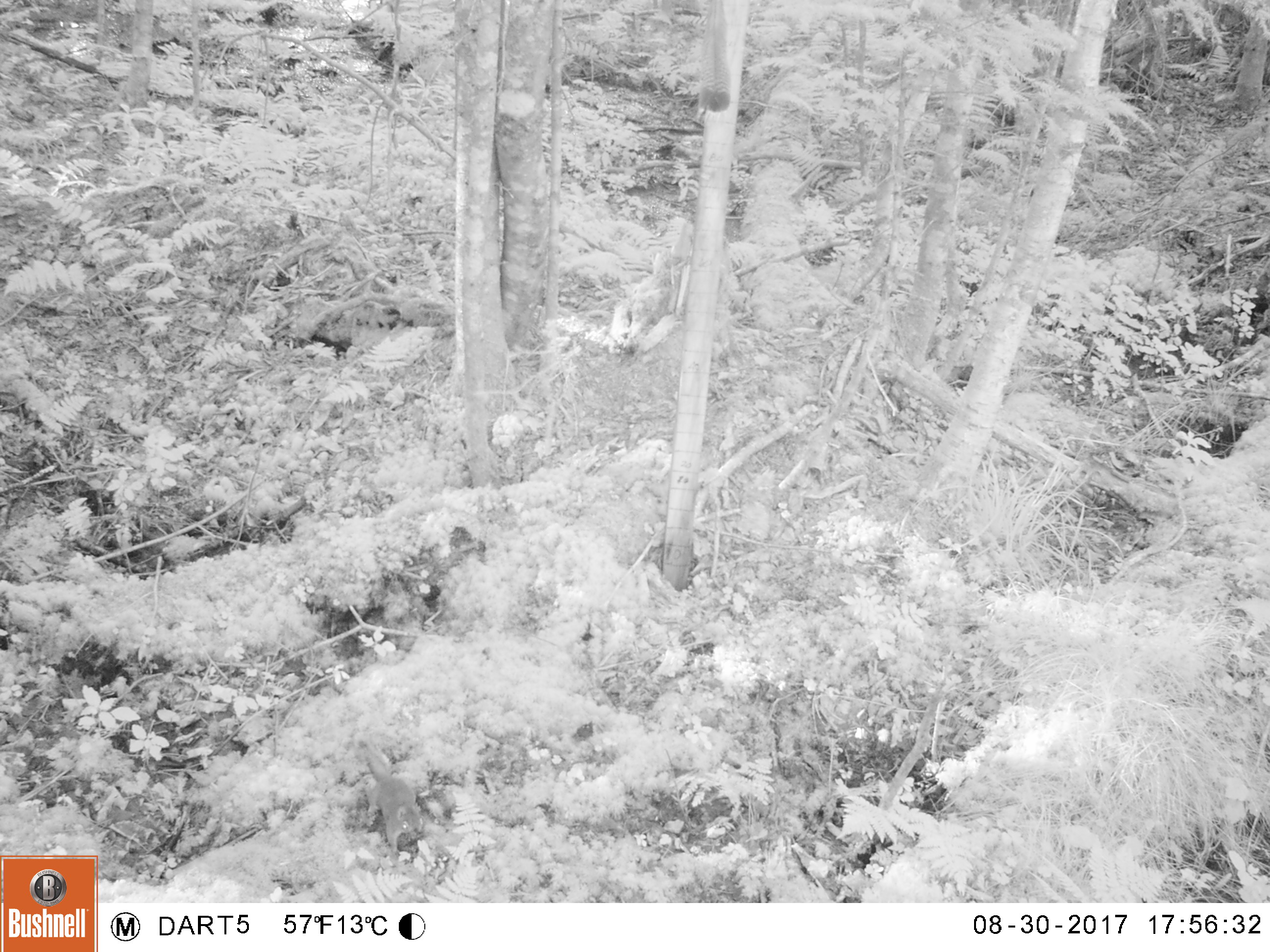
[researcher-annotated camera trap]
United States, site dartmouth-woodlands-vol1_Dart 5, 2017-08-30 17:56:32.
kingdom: Animalia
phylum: Chordata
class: Mammalia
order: Rodentia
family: Sciuridae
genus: Tamiasciurus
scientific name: Tamiasciurus hudsonicus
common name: red squirrel